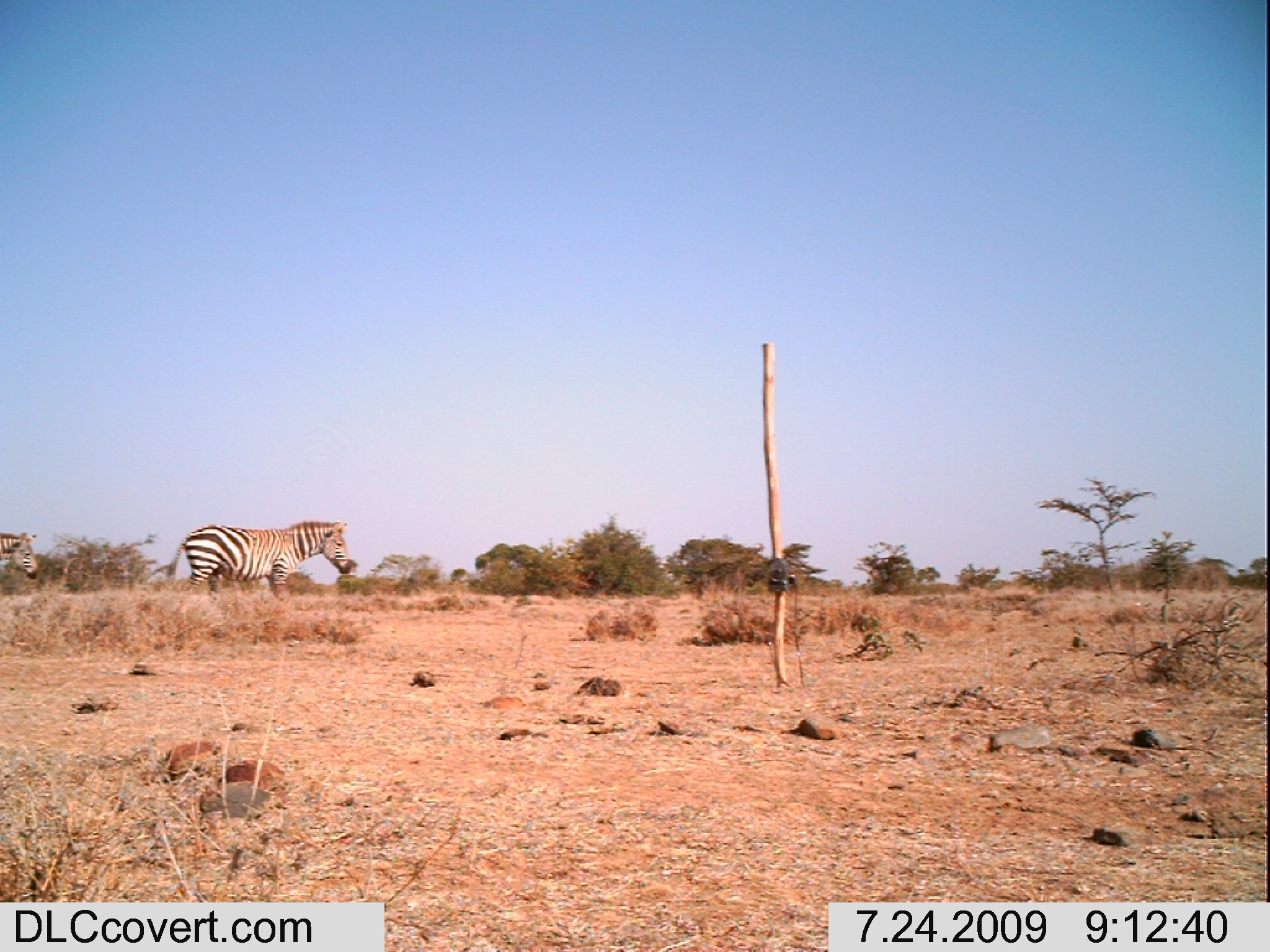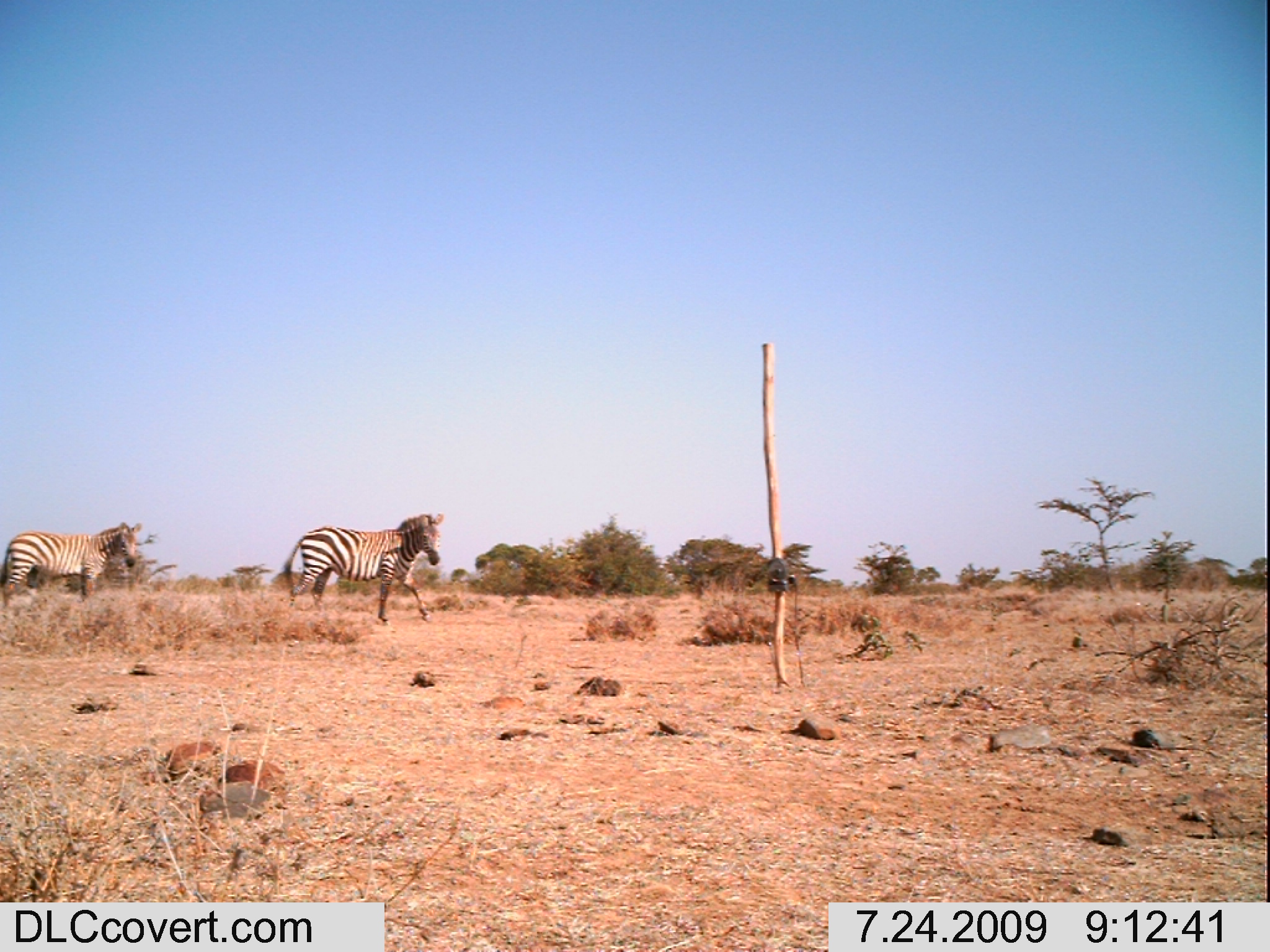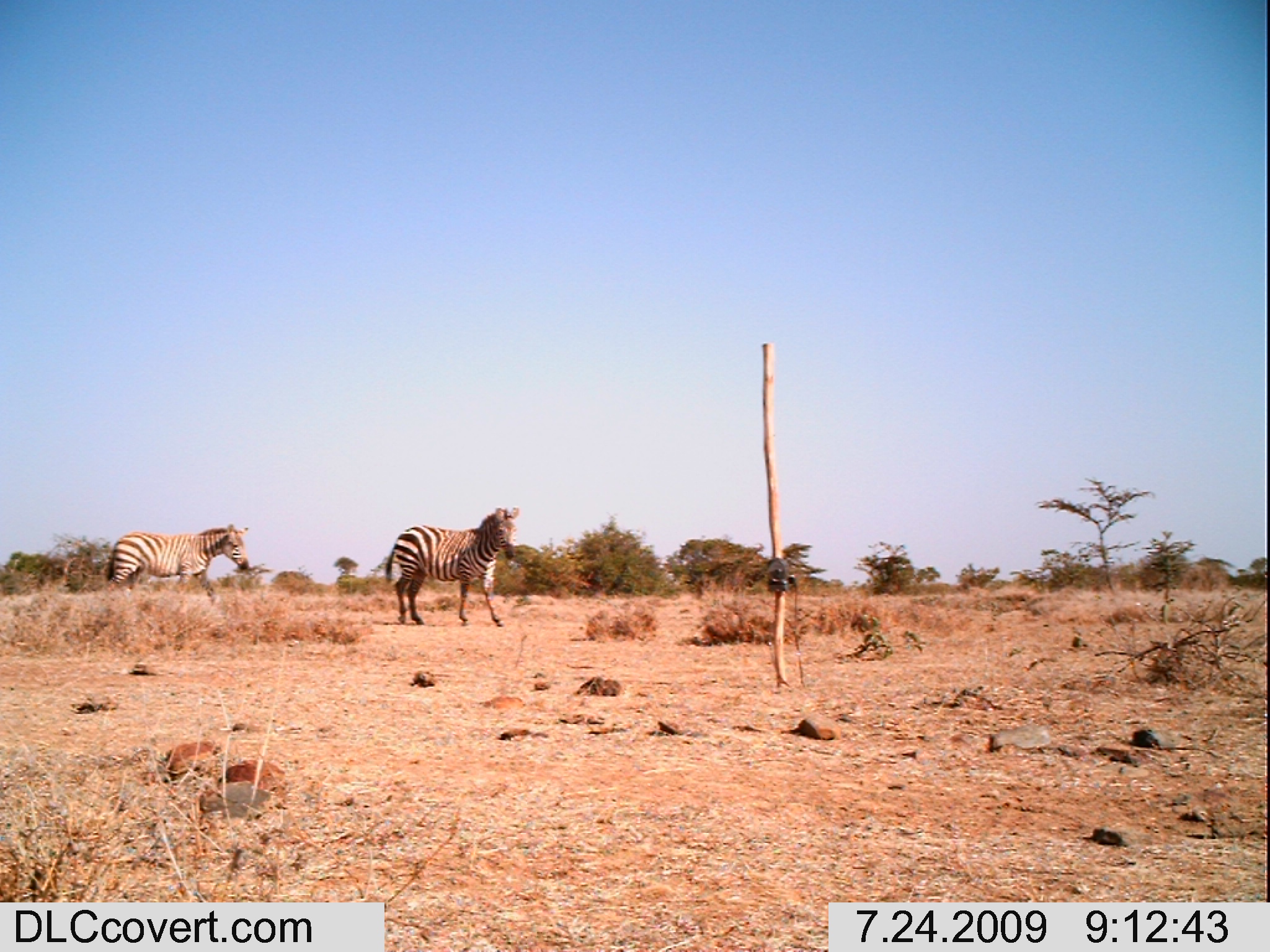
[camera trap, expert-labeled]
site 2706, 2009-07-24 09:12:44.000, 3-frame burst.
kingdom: Animalia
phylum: Chordata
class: Mammalia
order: Perissodactyla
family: Equidae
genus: Equus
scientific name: Equus quagga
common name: plains zebra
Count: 2.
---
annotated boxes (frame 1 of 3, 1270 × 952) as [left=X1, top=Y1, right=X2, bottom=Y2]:
equus quagga: [left=163, top=519, right=356, bottom=603]; [left=0, top=531, right=40, bottom=581]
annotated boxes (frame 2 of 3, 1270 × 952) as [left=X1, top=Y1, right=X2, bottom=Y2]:
equus quagga: [left=279, top=510, right=444, bottom=626]; [left=0, top=519, right=143, bottom=599]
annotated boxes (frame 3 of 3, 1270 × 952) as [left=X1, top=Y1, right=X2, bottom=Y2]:
equus quagga: [left=383, top=504, right=520, bottom=628]; [left=103, top=522, right=250, bottom=606]